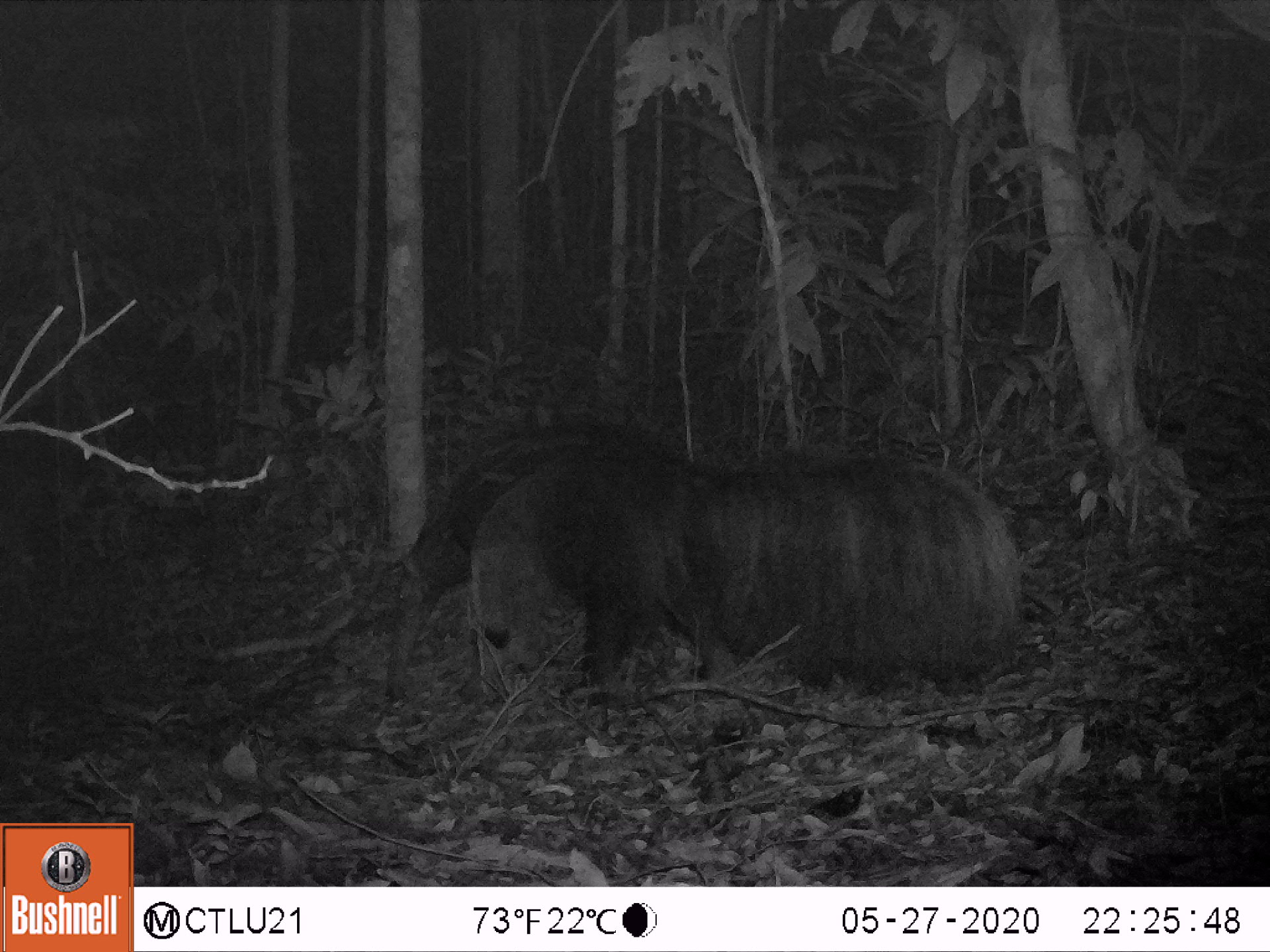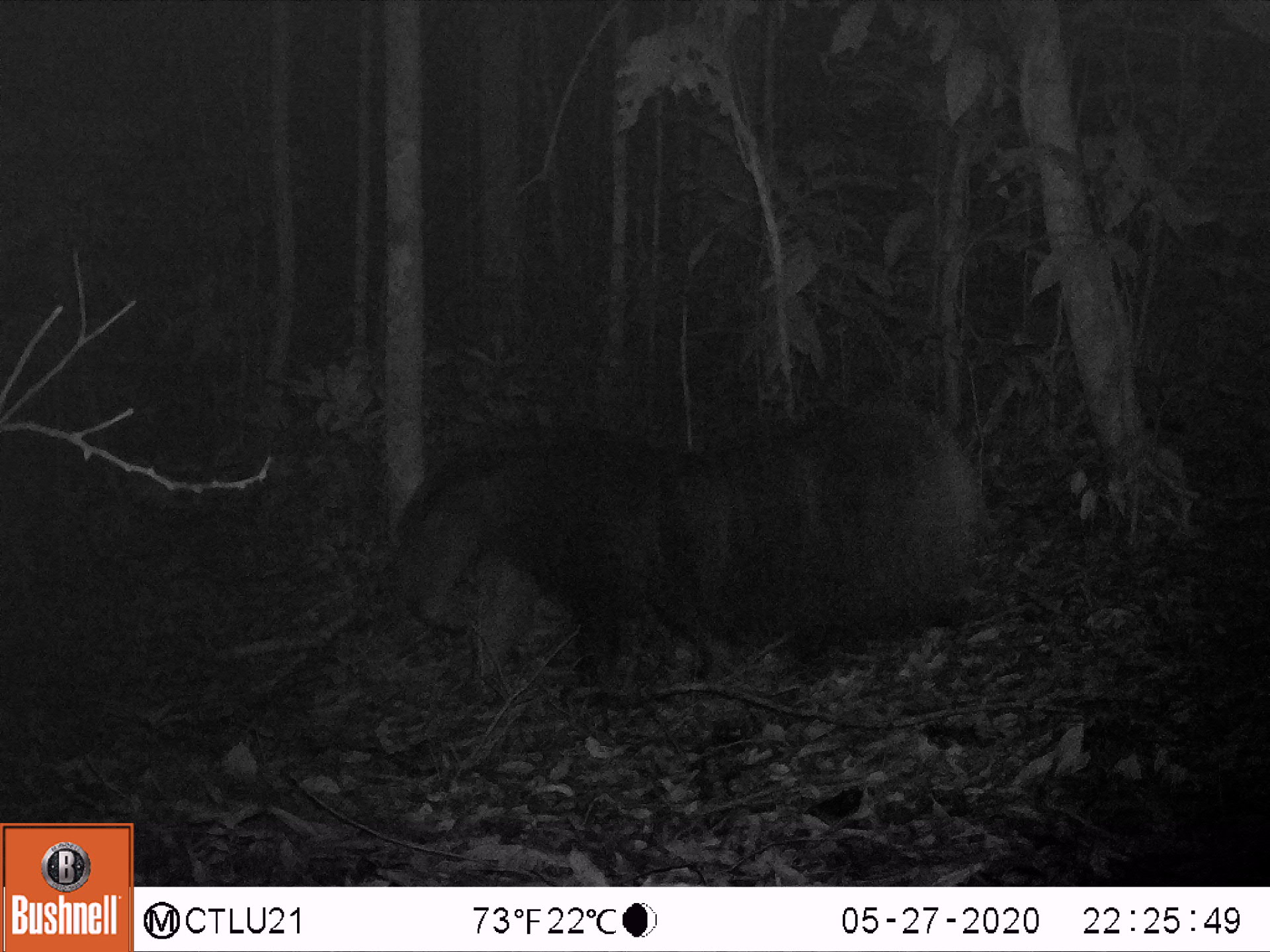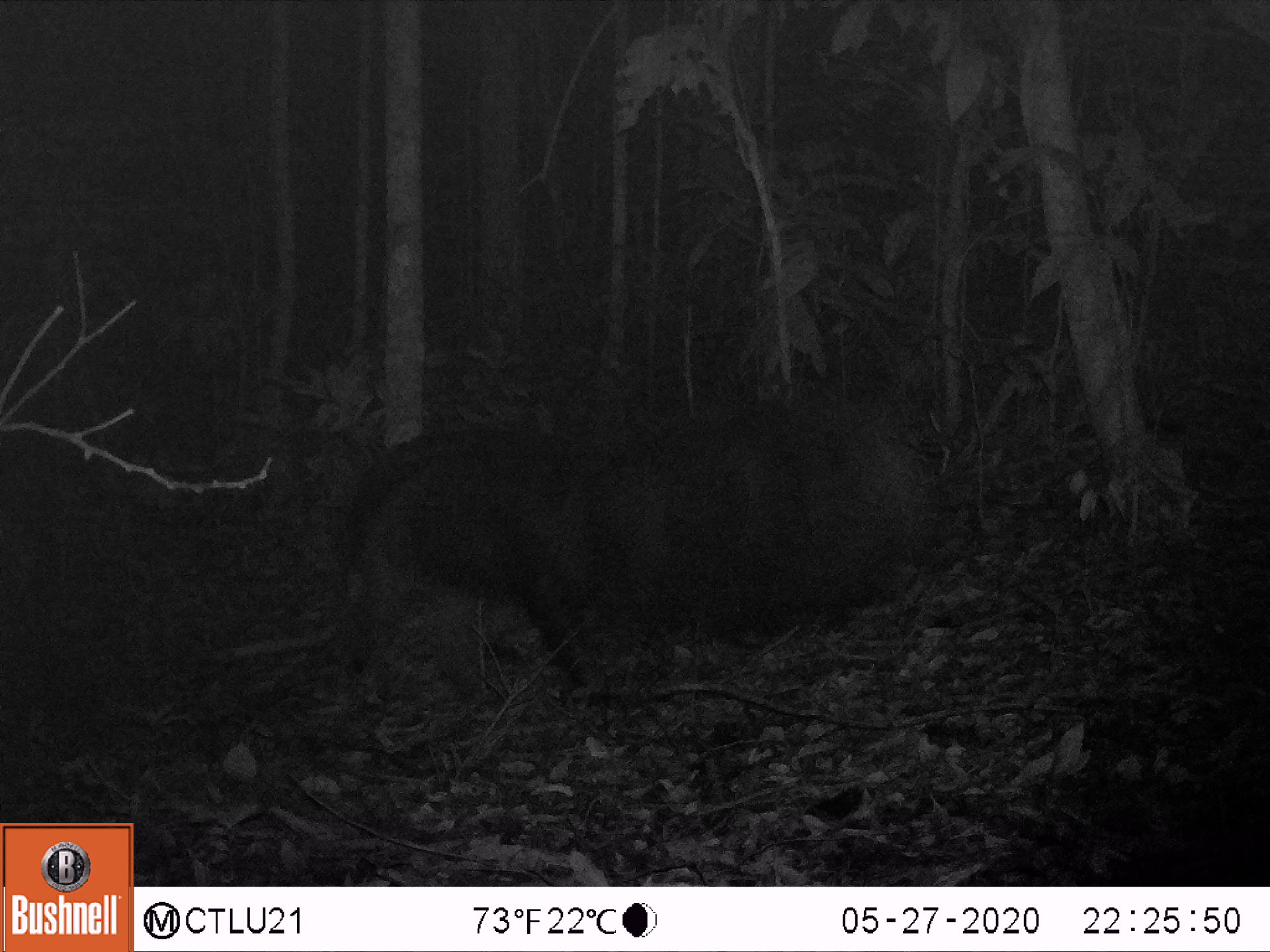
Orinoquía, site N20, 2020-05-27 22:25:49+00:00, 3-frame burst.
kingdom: Animalia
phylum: Chordata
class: Mammalia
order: Pilosa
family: Myrmecophagidae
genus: Myrmecophaga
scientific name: Myrmecophaga tridactyla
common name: giant anteater